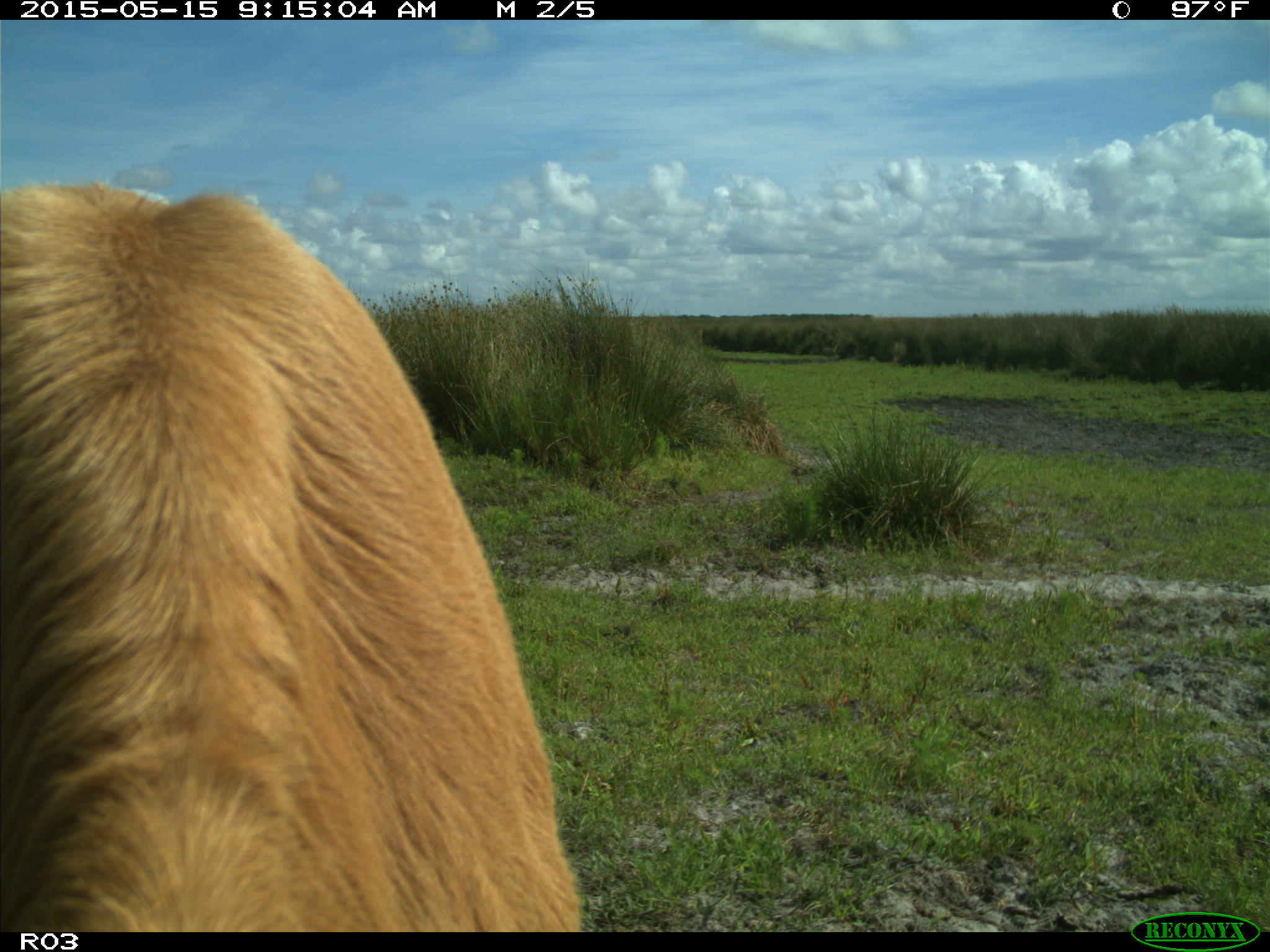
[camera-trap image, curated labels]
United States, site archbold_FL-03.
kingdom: Animalia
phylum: Chordata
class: Mammalia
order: Artiodactyla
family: Bovidae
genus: Bos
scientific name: Bos taurus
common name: domestic cow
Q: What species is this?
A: Bos taurus (domestic cow).